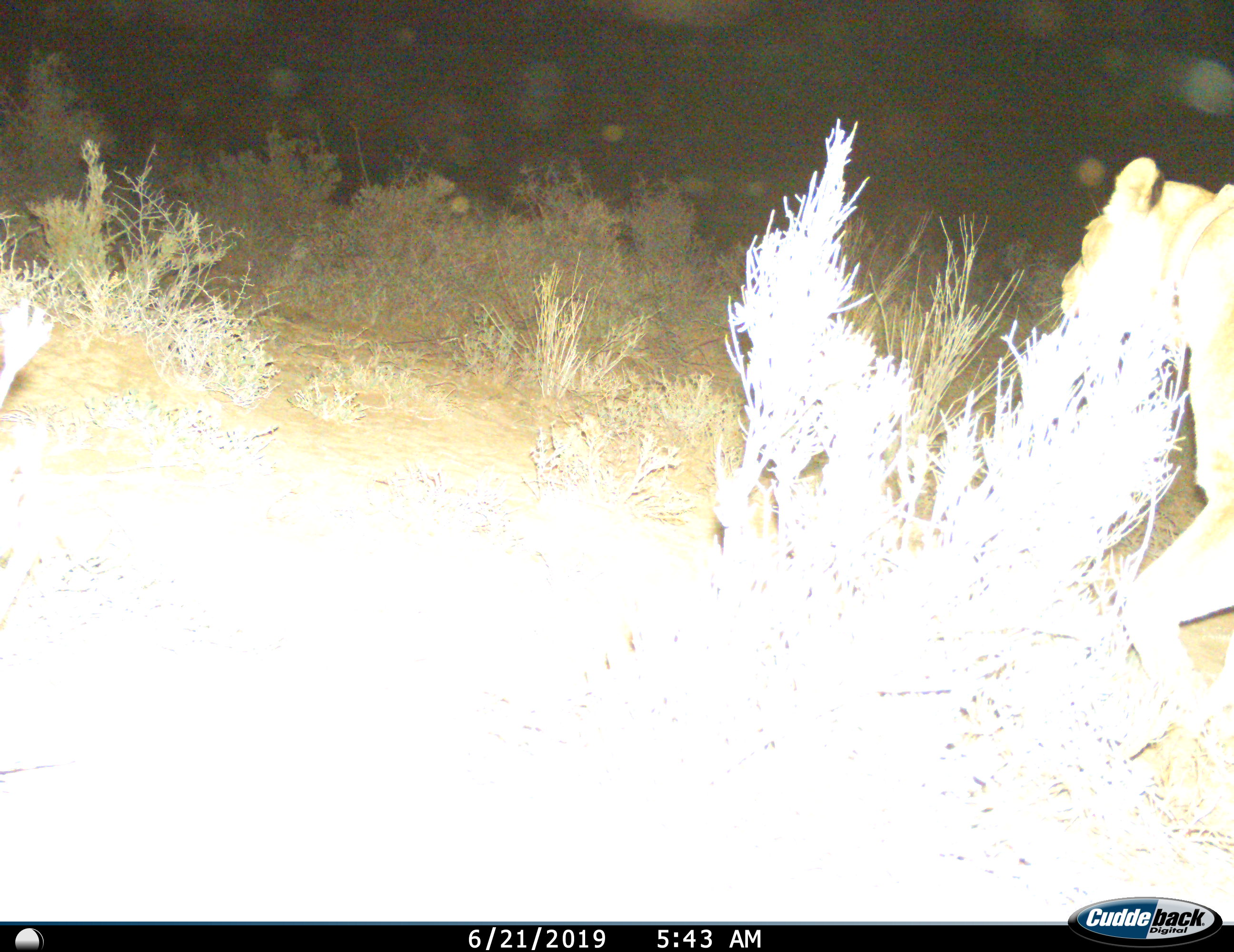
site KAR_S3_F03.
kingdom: Animalia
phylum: Chordata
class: Mammalia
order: Carnivora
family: Felidae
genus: Panthera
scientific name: Panthera leo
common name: lion female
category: lionfemale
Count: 1.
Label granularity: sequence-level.